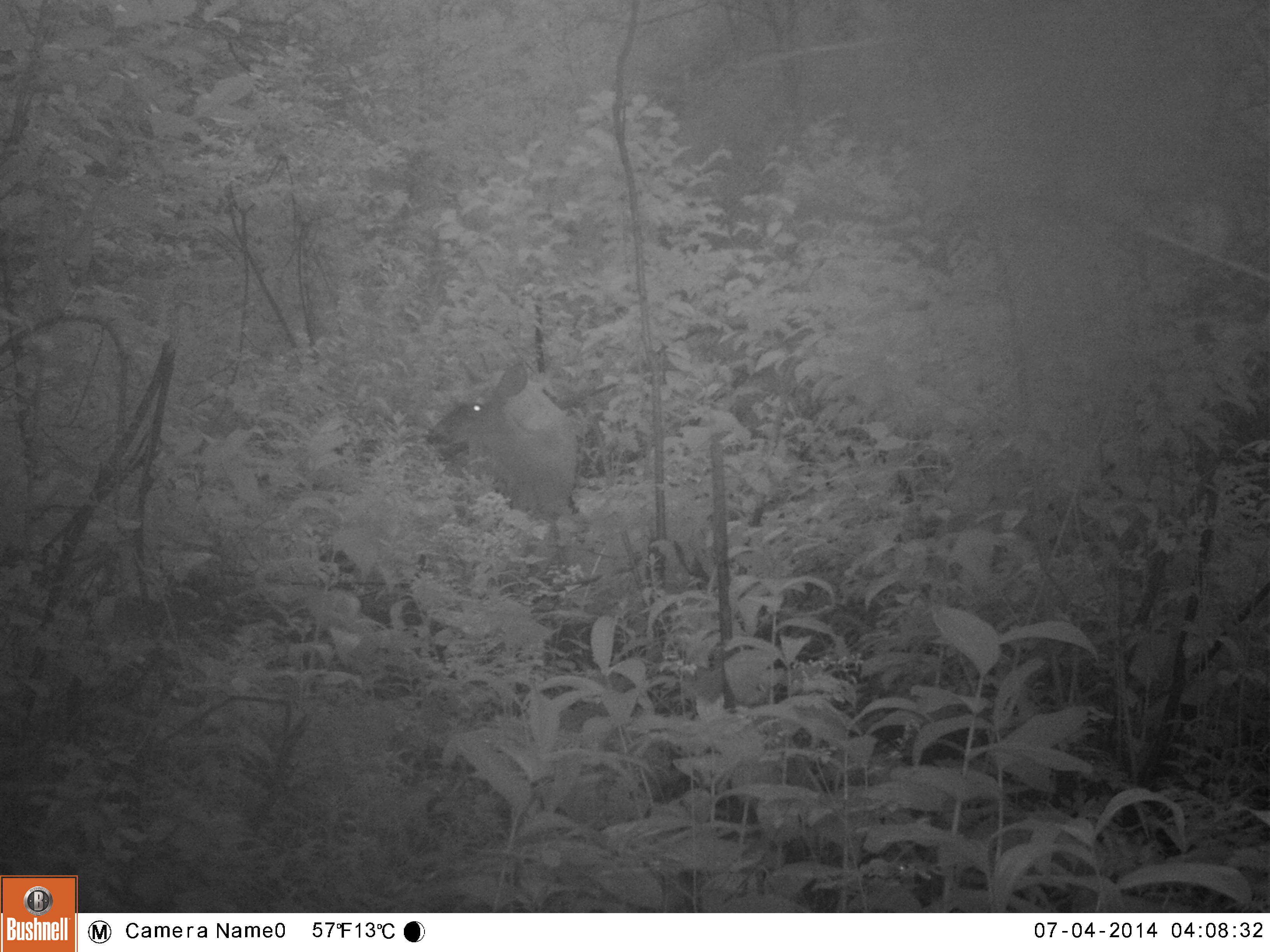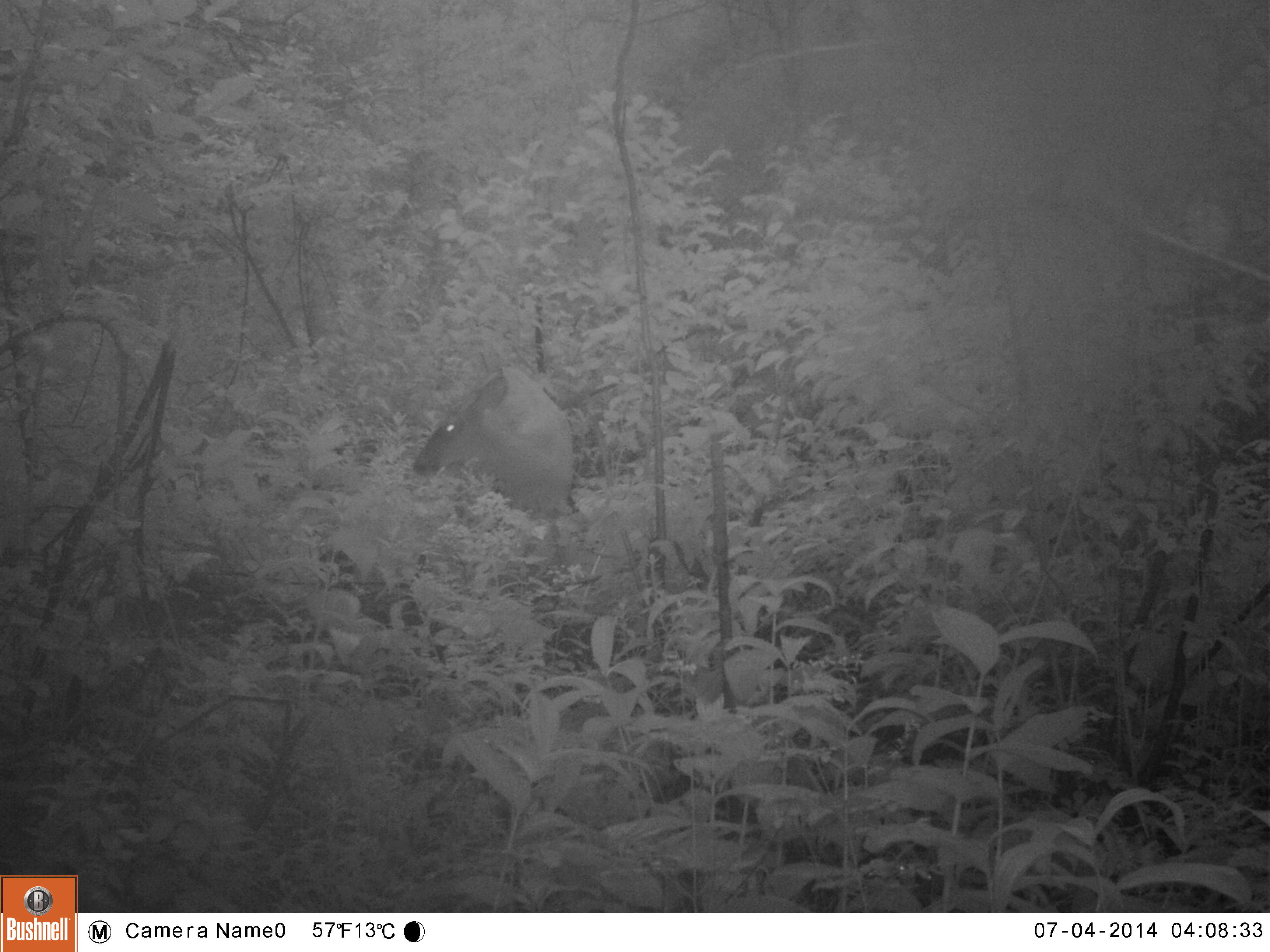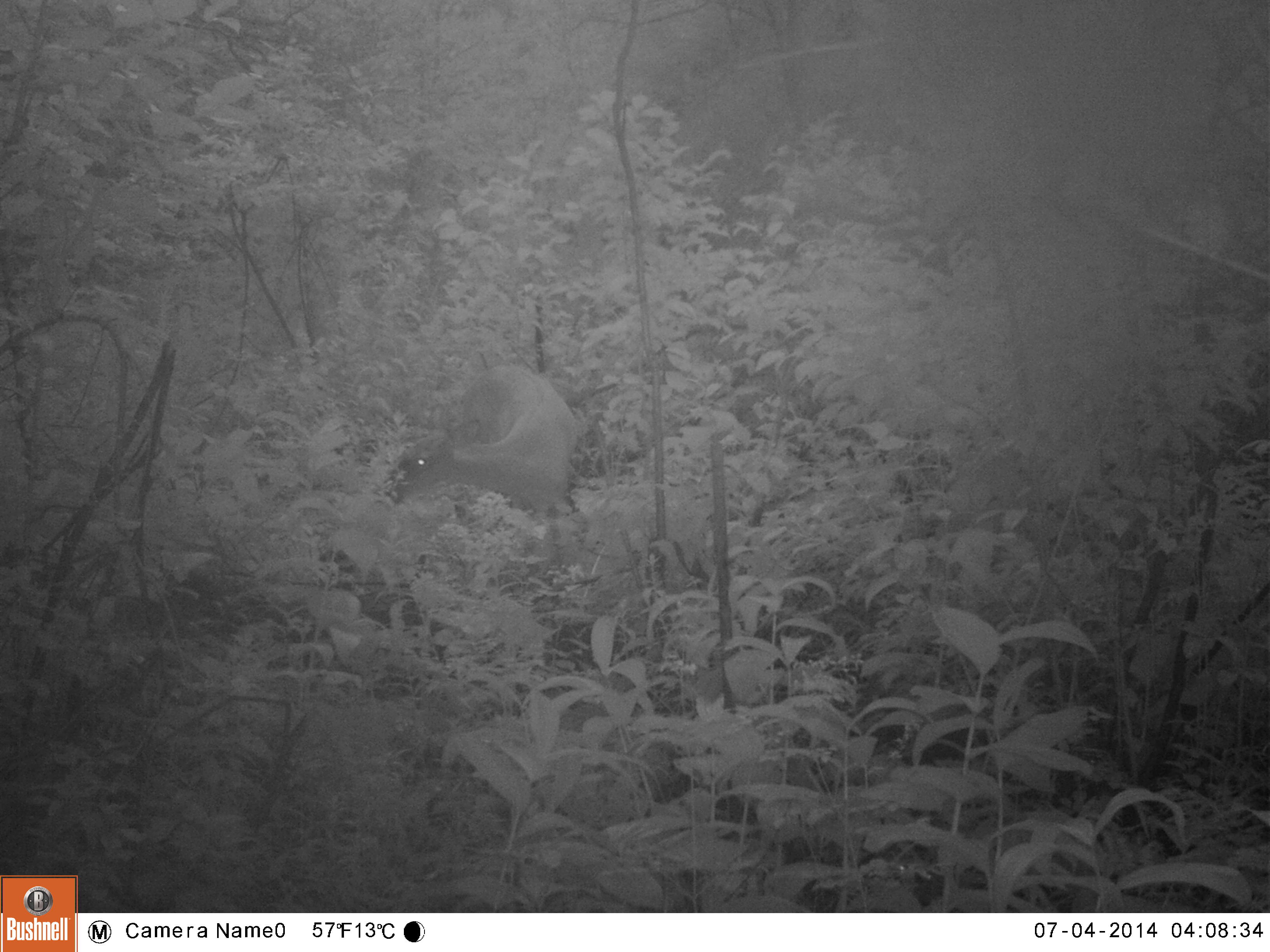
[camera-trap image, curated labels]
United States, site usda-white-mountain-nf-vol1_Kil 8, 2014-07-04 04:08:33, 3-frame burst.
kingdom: Animalia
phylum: Chordata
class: Mammalia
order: Artiodactyla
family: Cervidae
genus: Odocoileus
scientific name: Odocoileus virginianus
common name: white-tailed deer